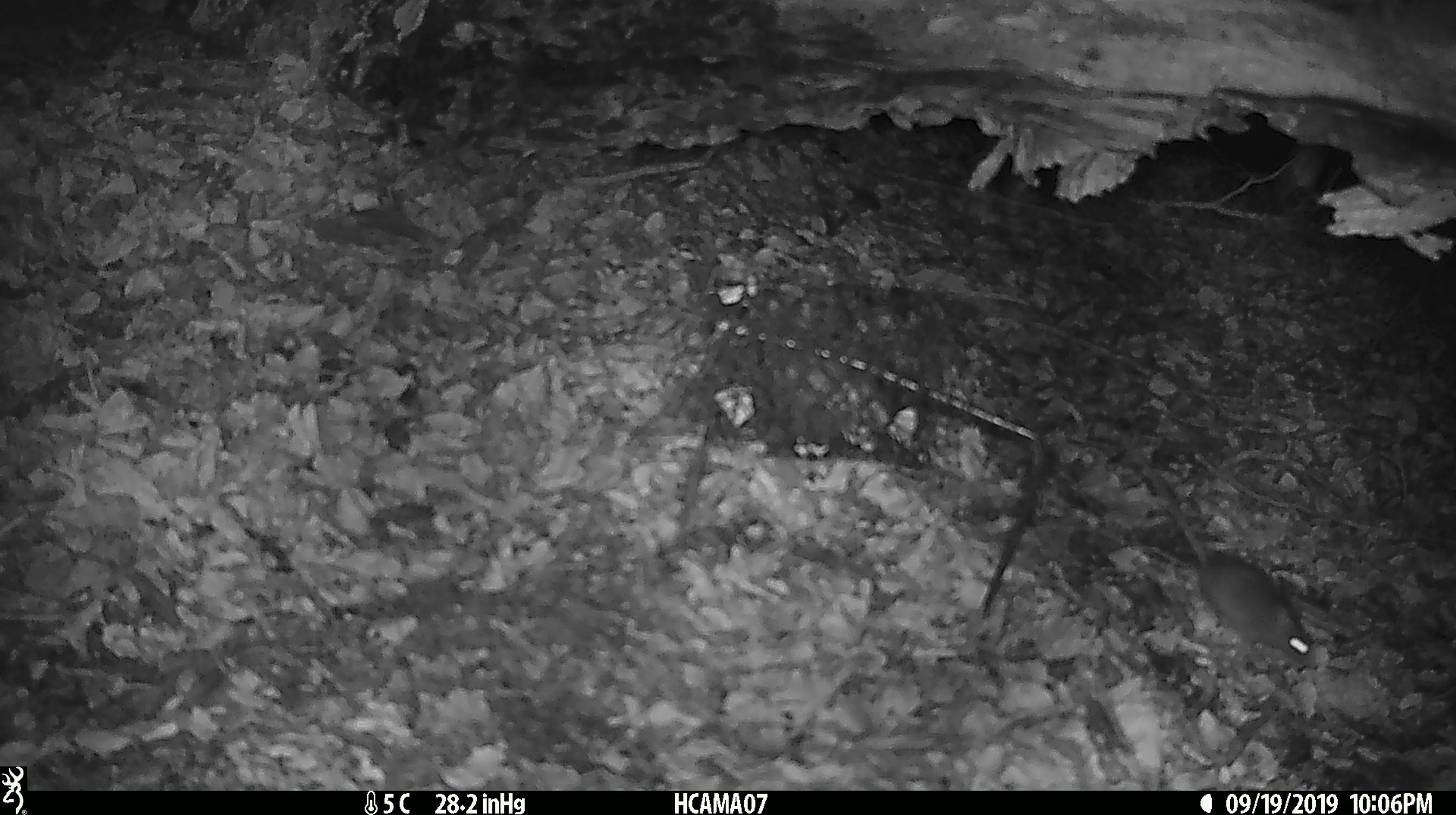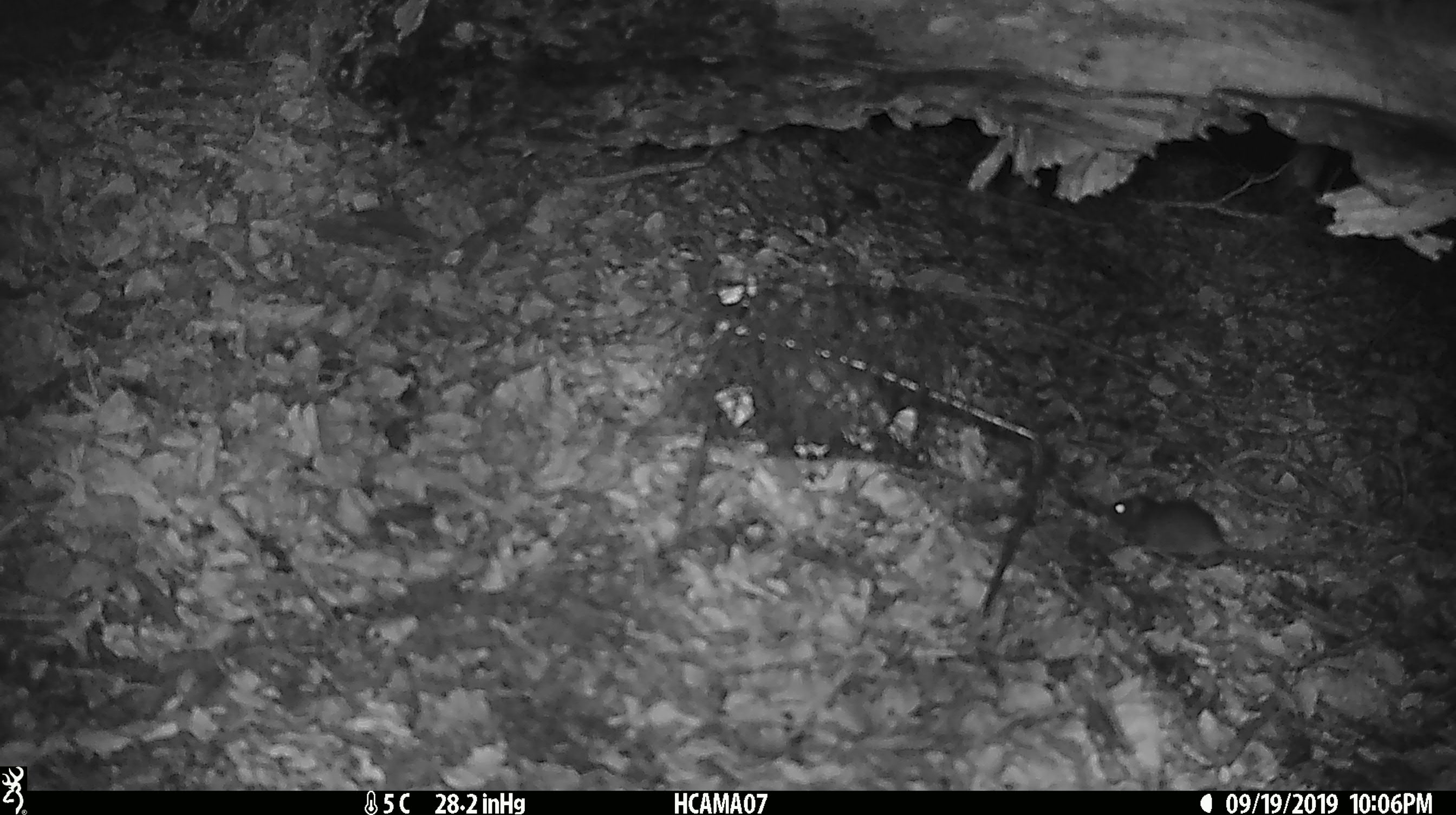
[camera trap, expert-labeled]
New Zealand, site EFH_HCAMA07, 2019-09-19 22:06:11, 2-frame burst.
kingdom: Animalia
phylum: Chordata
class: Mammalia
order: Rodentia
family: Muridae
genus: Mus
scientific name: Mus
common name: mouse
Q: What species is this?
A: Mouse (Mus).